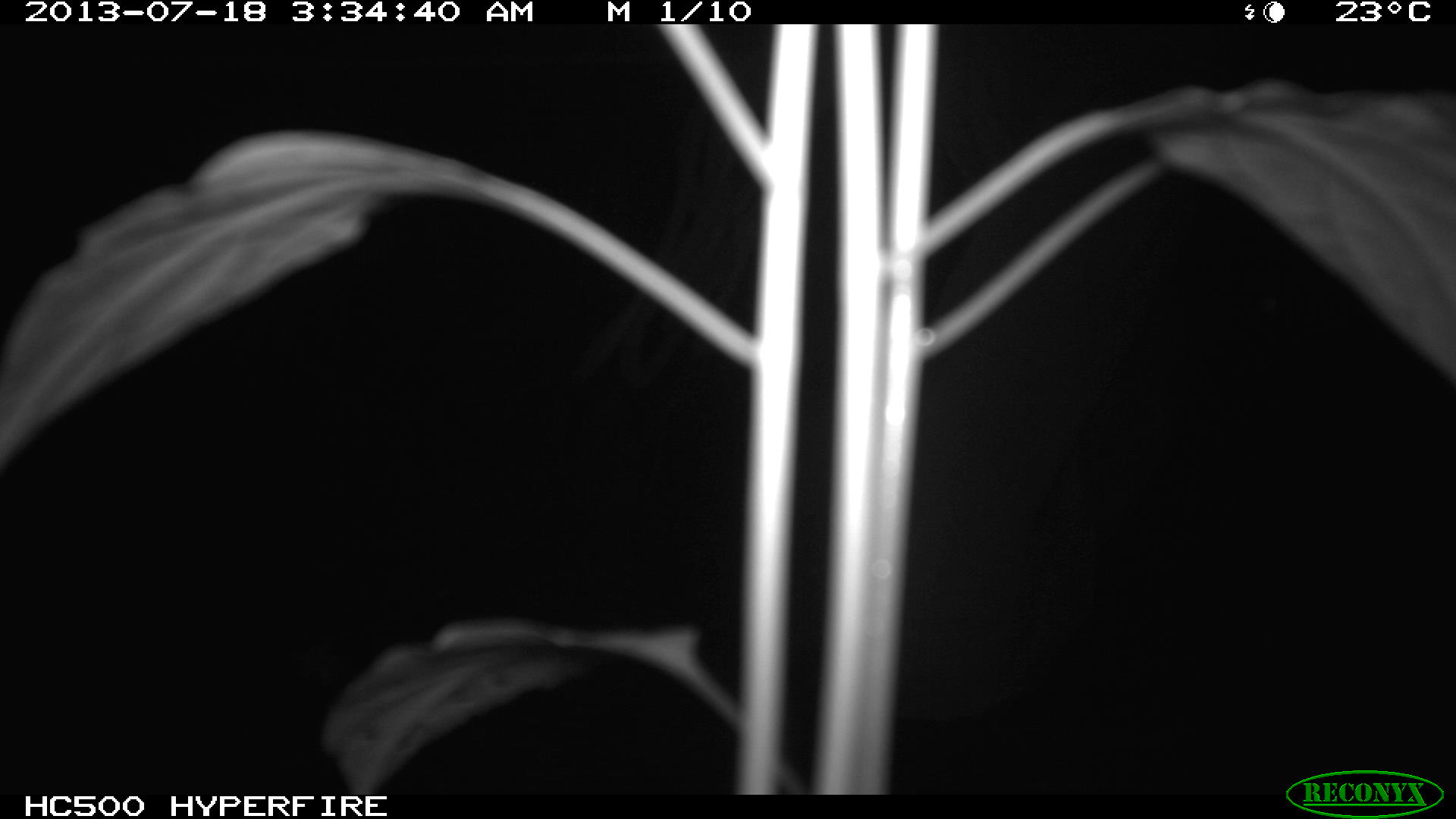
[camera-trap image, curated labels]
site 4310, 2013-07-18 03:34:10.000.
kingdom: Animalia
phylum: Chordata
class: Mammalia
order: Perissodactyla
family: Equidae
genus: Equus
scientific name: Equus ferus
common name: wild horse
Equus ferus (wild horse), count 1.